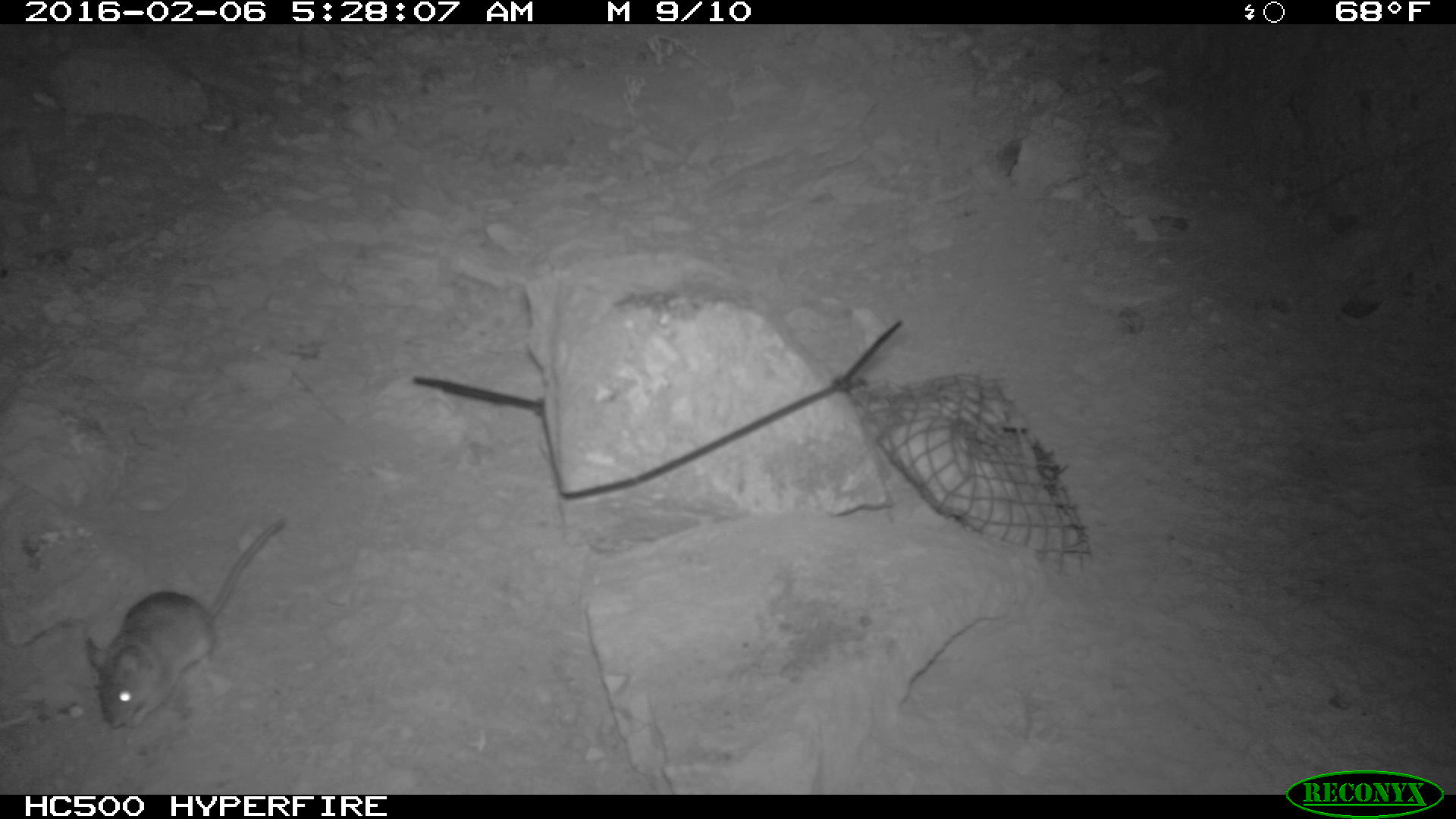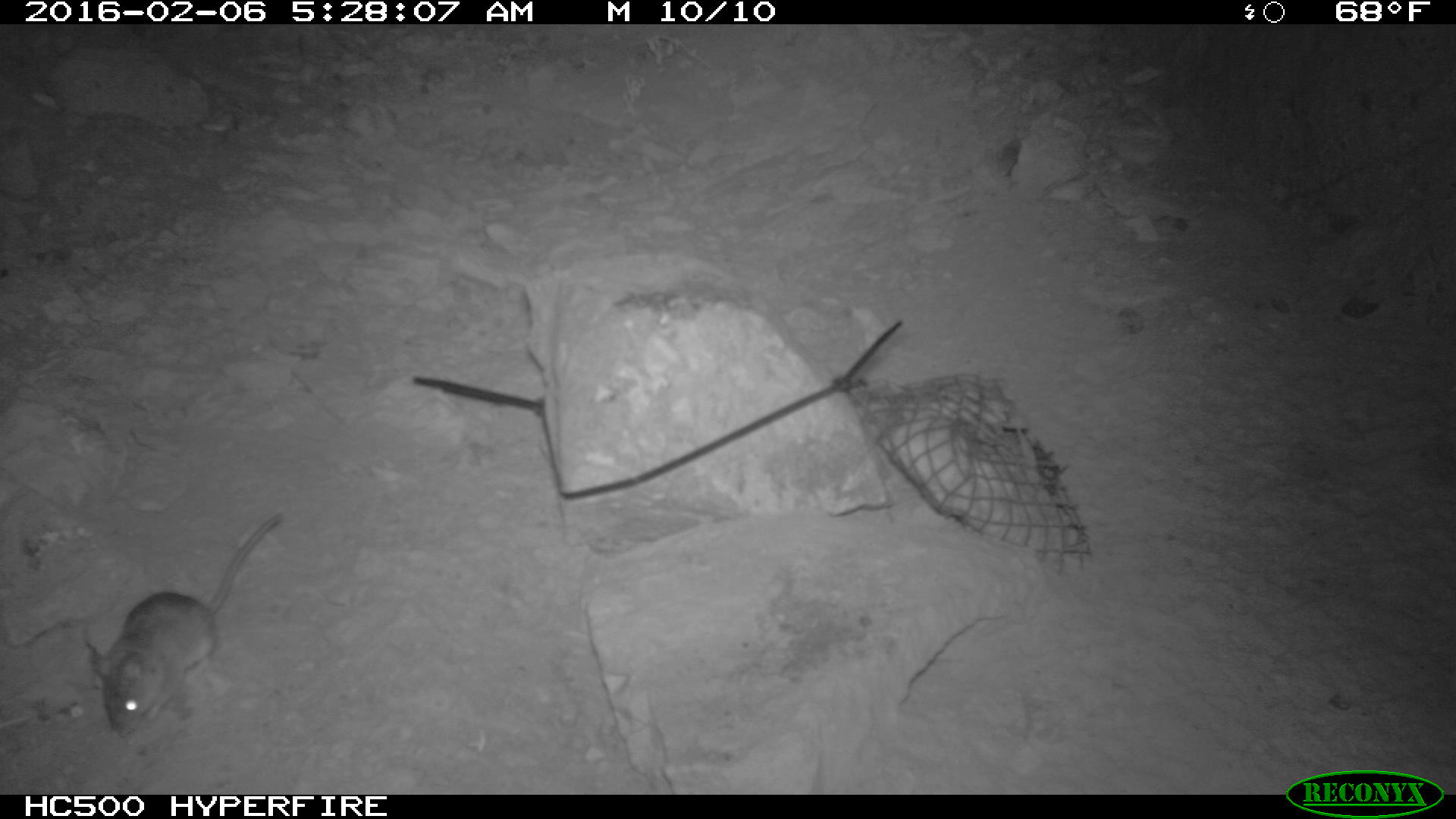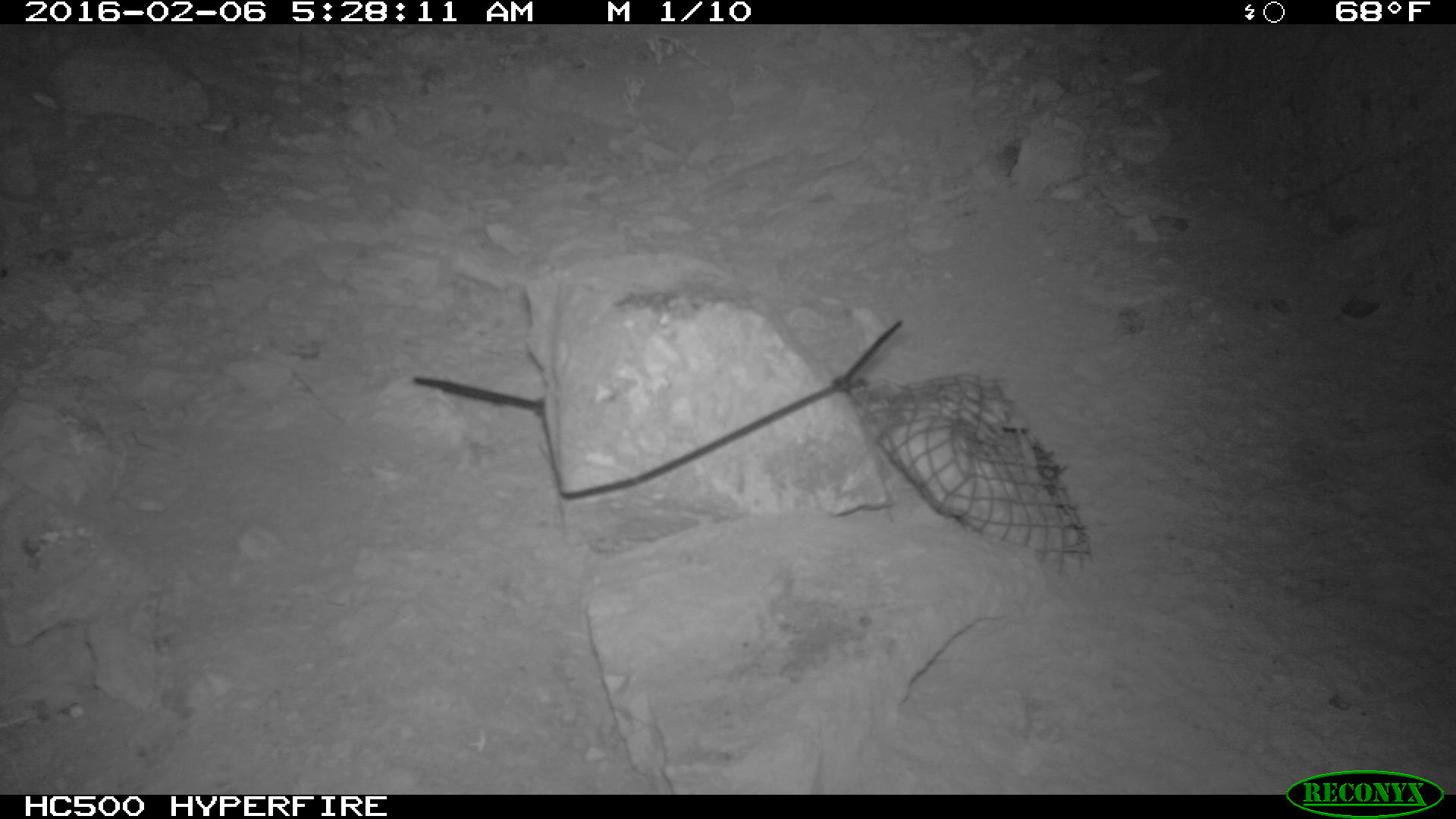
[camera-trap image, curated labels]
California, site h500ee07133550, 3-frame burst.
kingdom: Animalia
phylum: Chordata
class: Mammalia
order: Rodentia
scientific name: Rodentia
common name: rodent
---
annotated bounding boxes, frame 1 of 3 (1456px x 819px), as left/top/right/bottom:
rodent: 86/517/287/729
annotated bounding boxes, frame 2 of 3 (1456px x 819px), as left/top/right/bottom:
rodent: 83/509/285/742